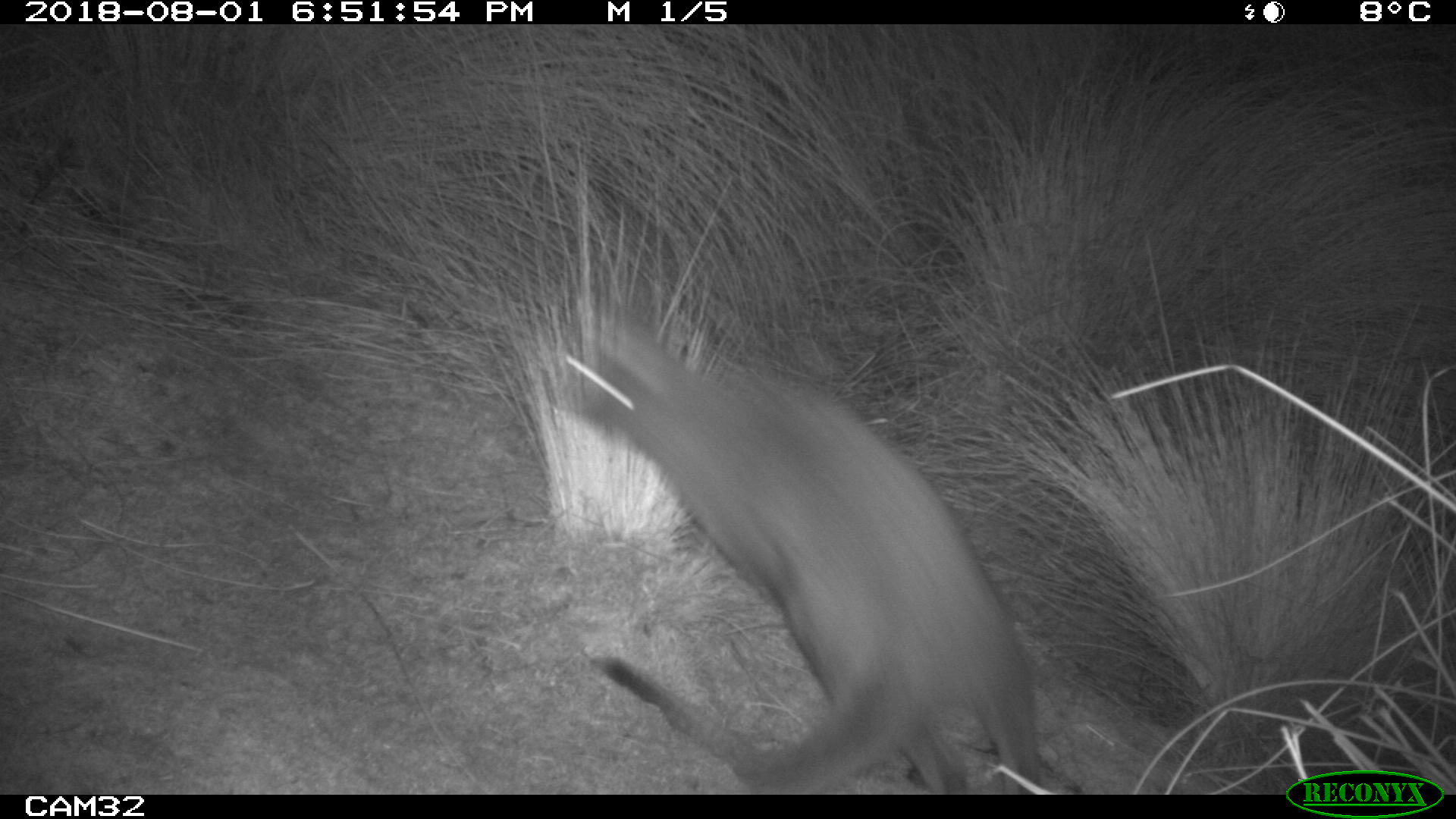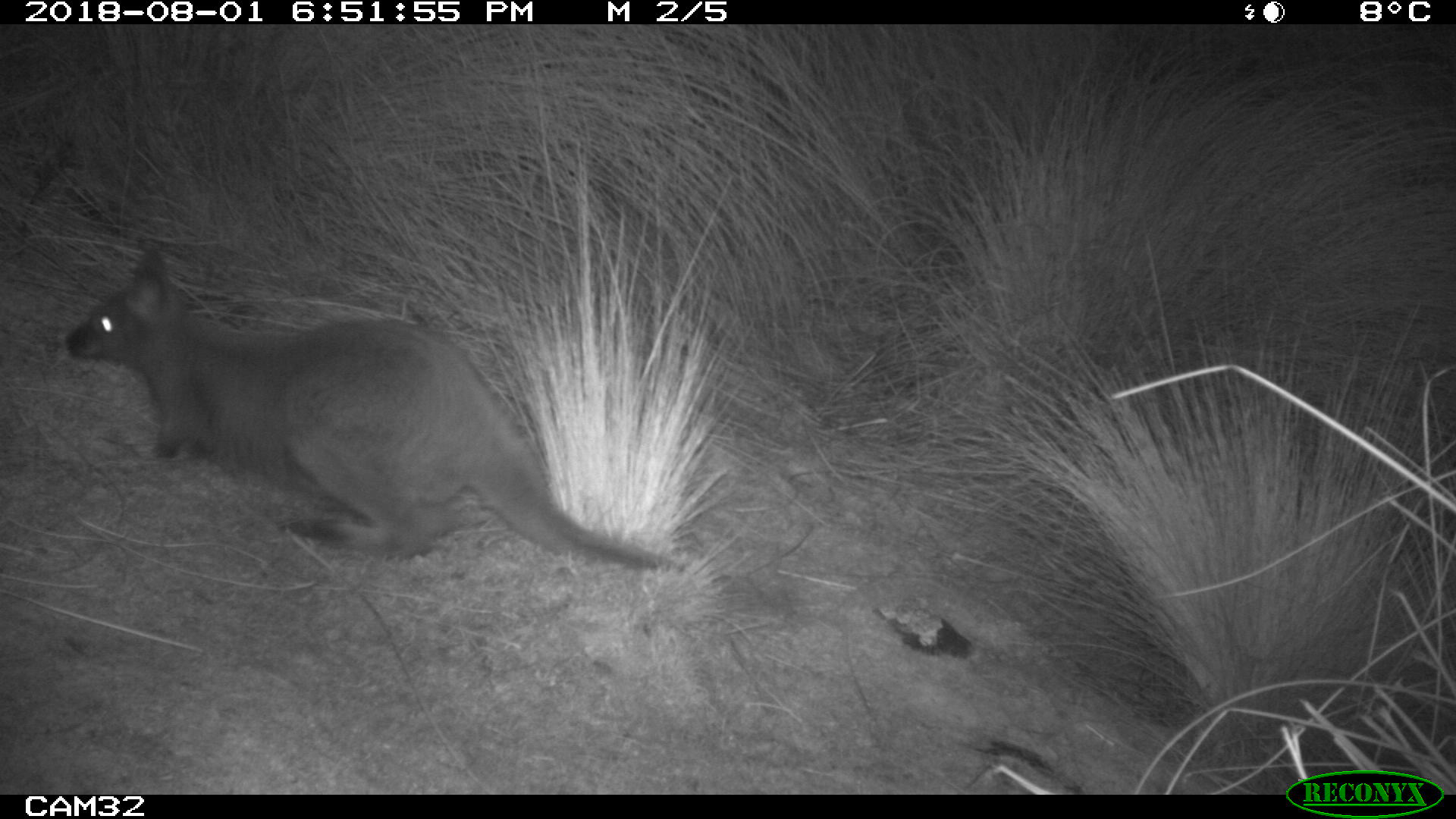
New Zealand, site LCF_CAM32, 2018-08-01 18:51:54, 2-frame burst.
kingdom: Animalia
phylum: Chordata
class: Mammalia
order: Diprotodontia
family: Macropodidae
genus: Notamacropus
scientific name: Notamacropus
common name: wallaby